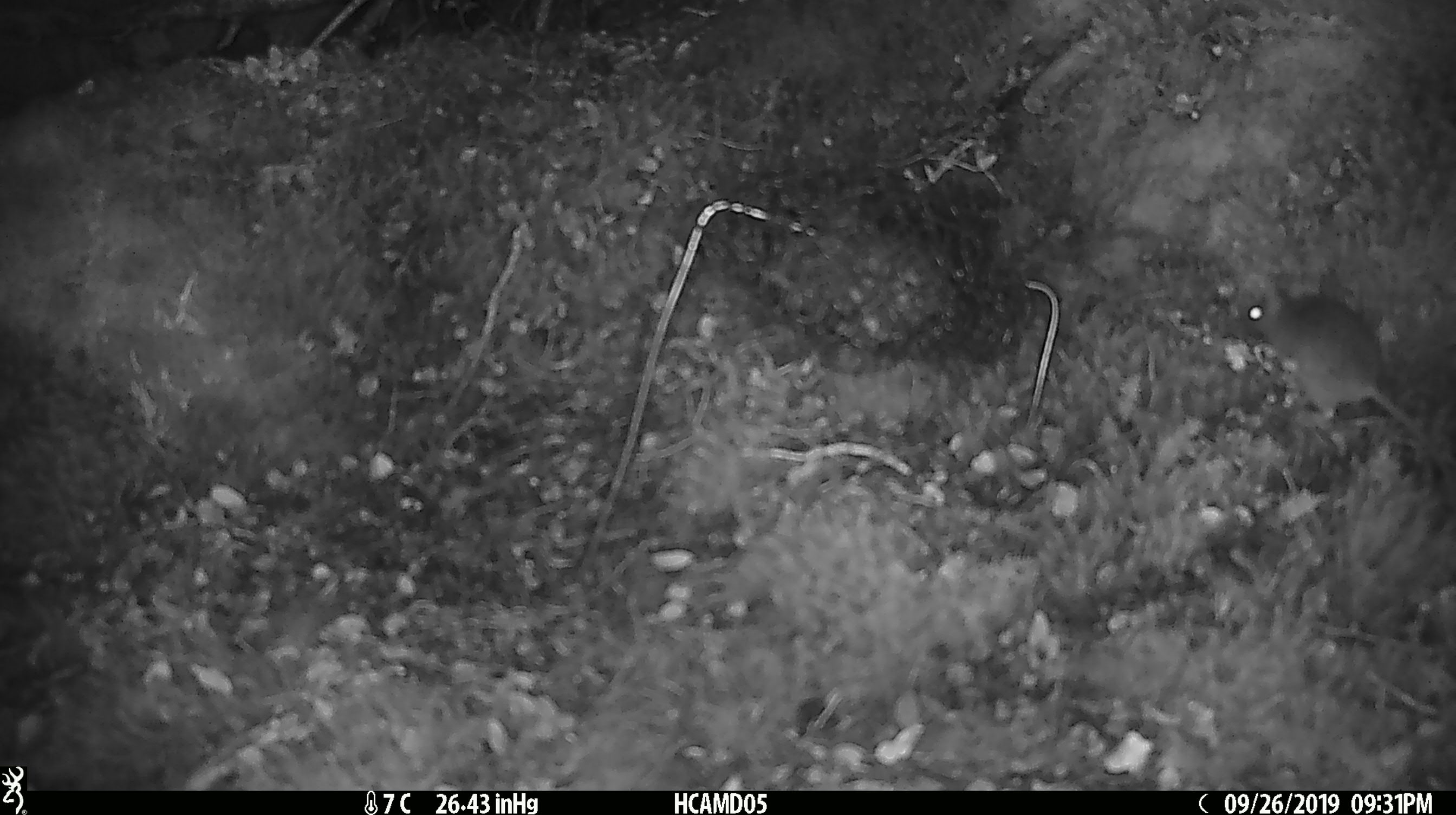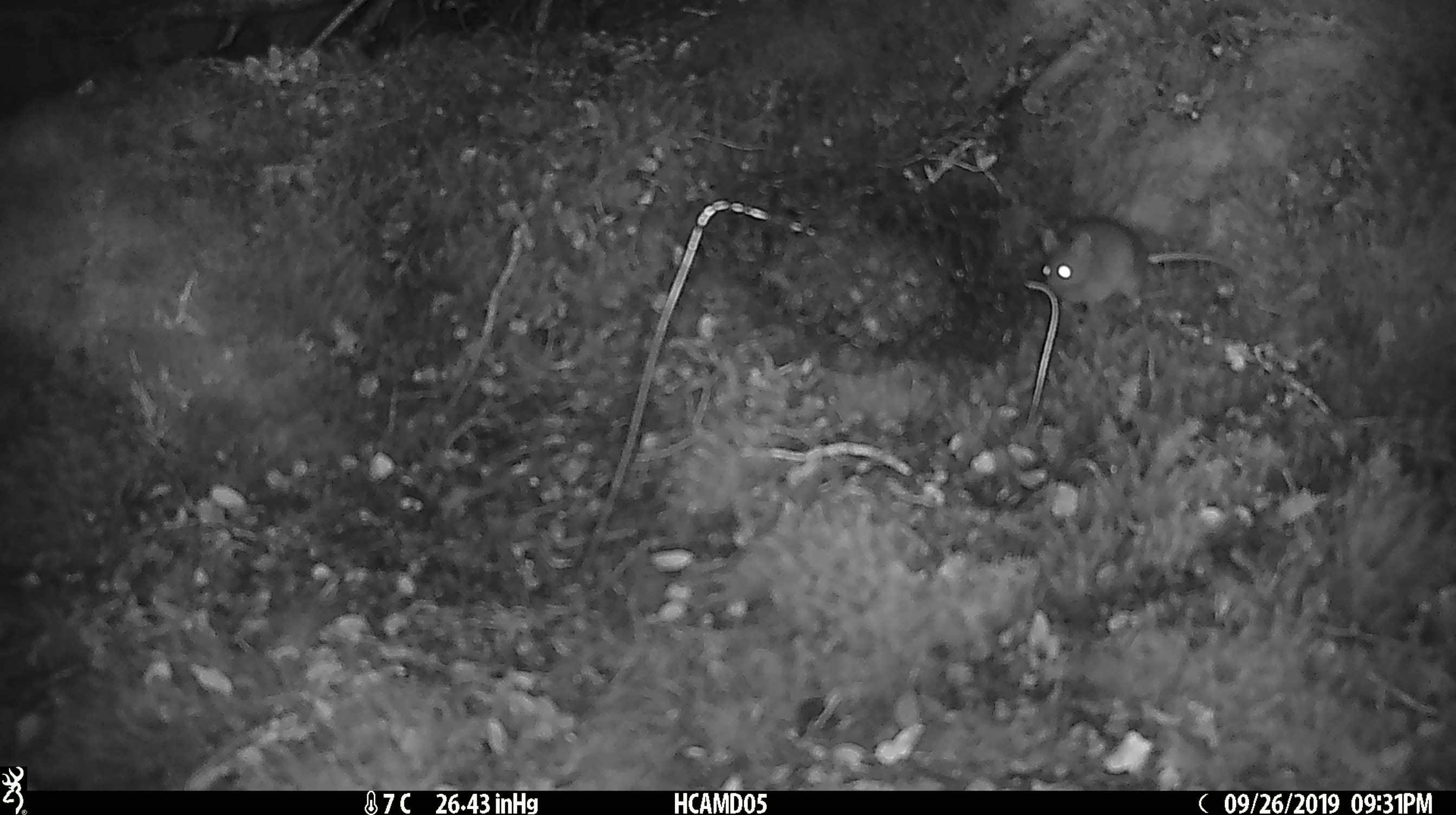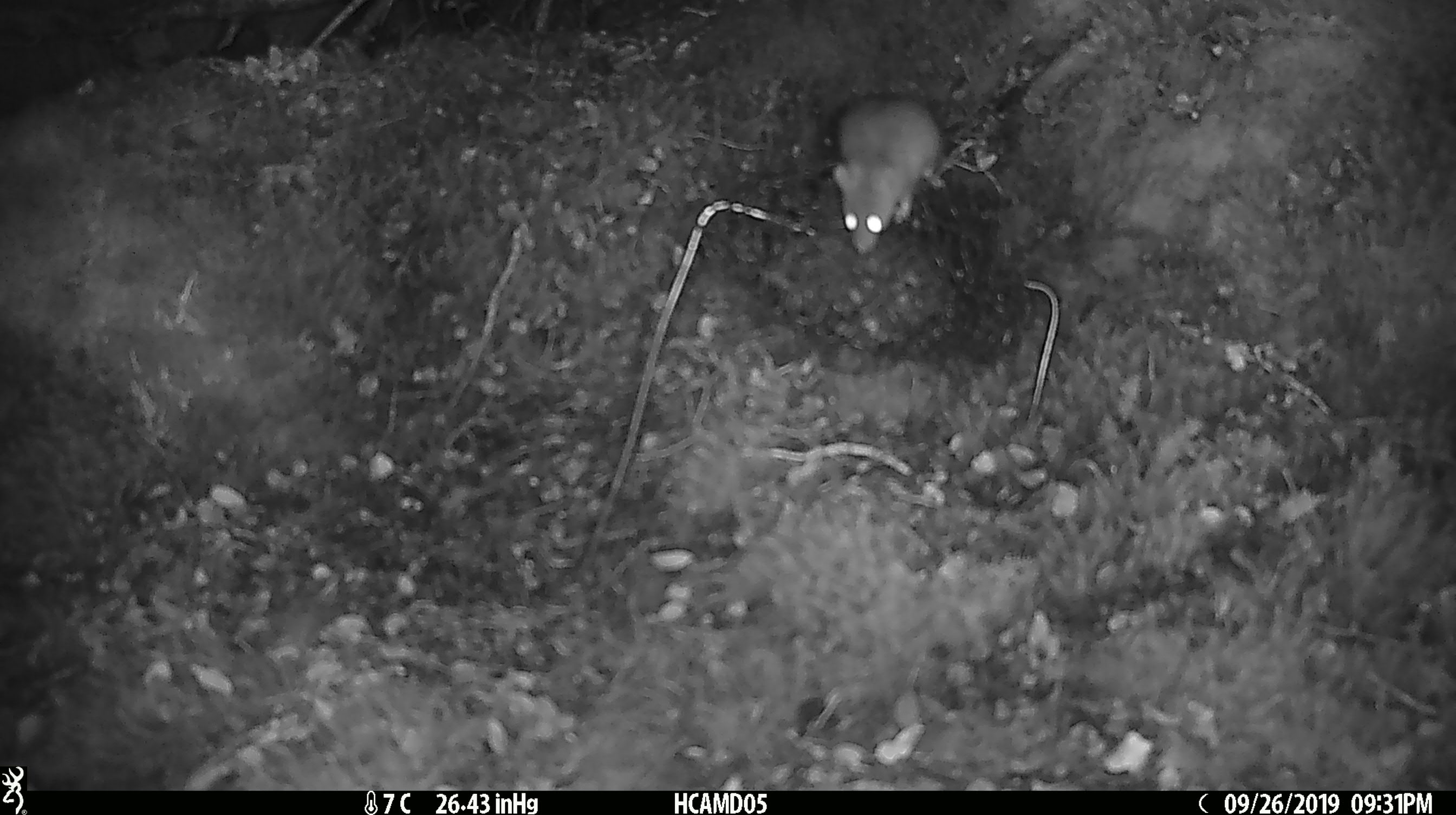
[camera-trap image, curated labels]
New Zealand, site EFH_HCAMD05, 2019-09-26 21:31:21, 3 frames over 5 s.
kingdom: Animalia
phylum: Chordata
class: Mammalia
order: Rodentia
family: Muridae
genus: Mus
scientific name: Mus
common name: mouse